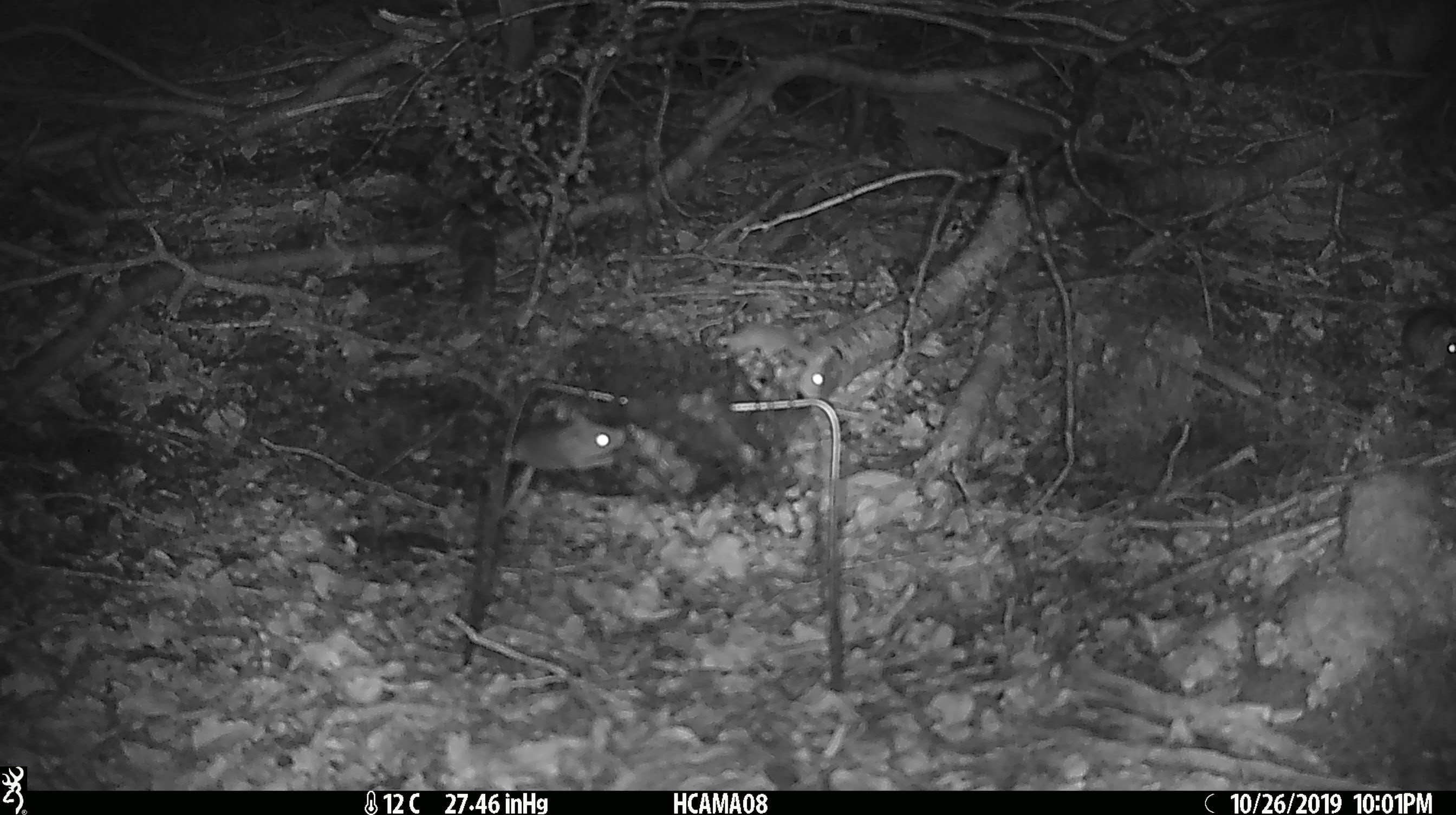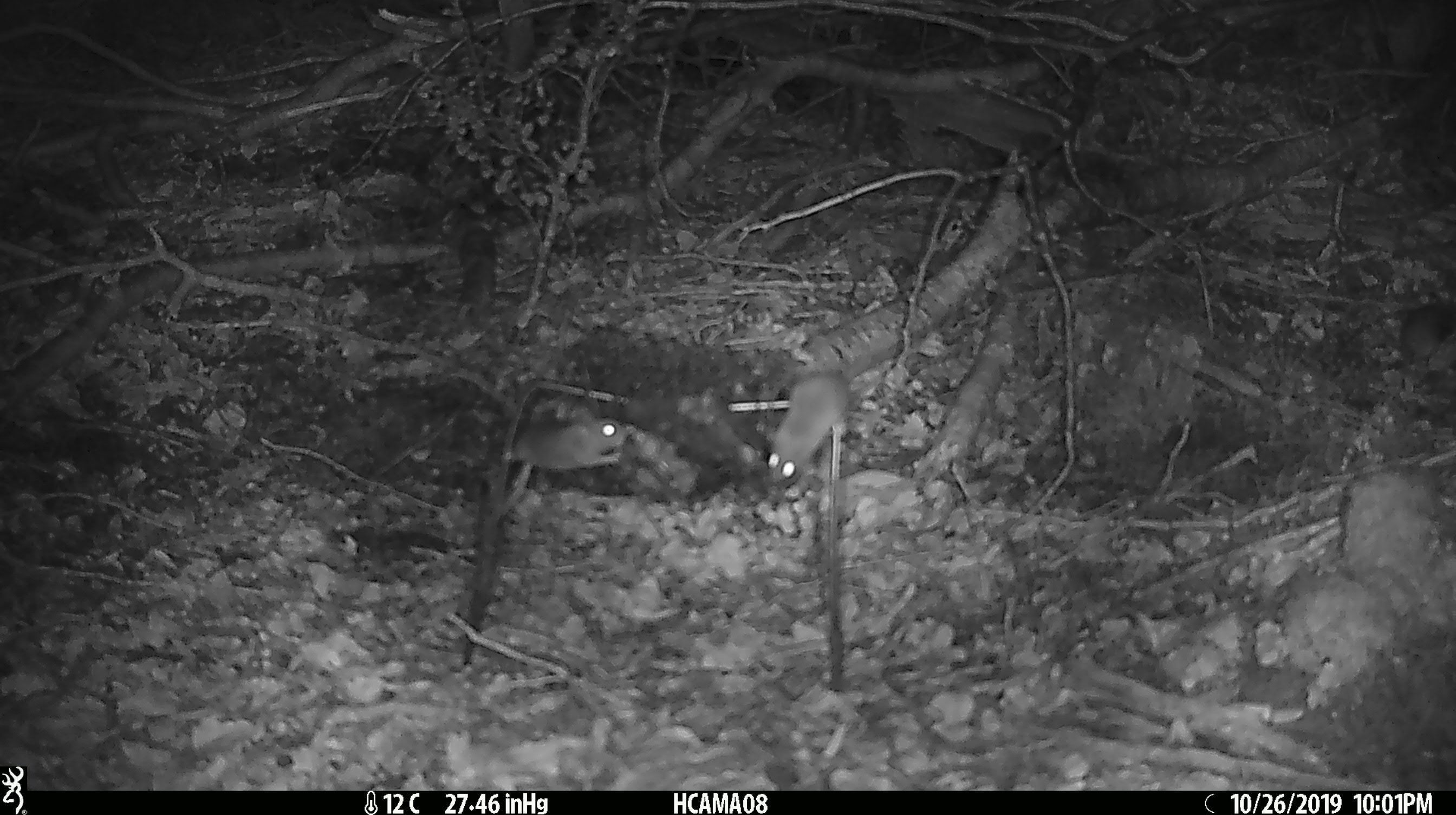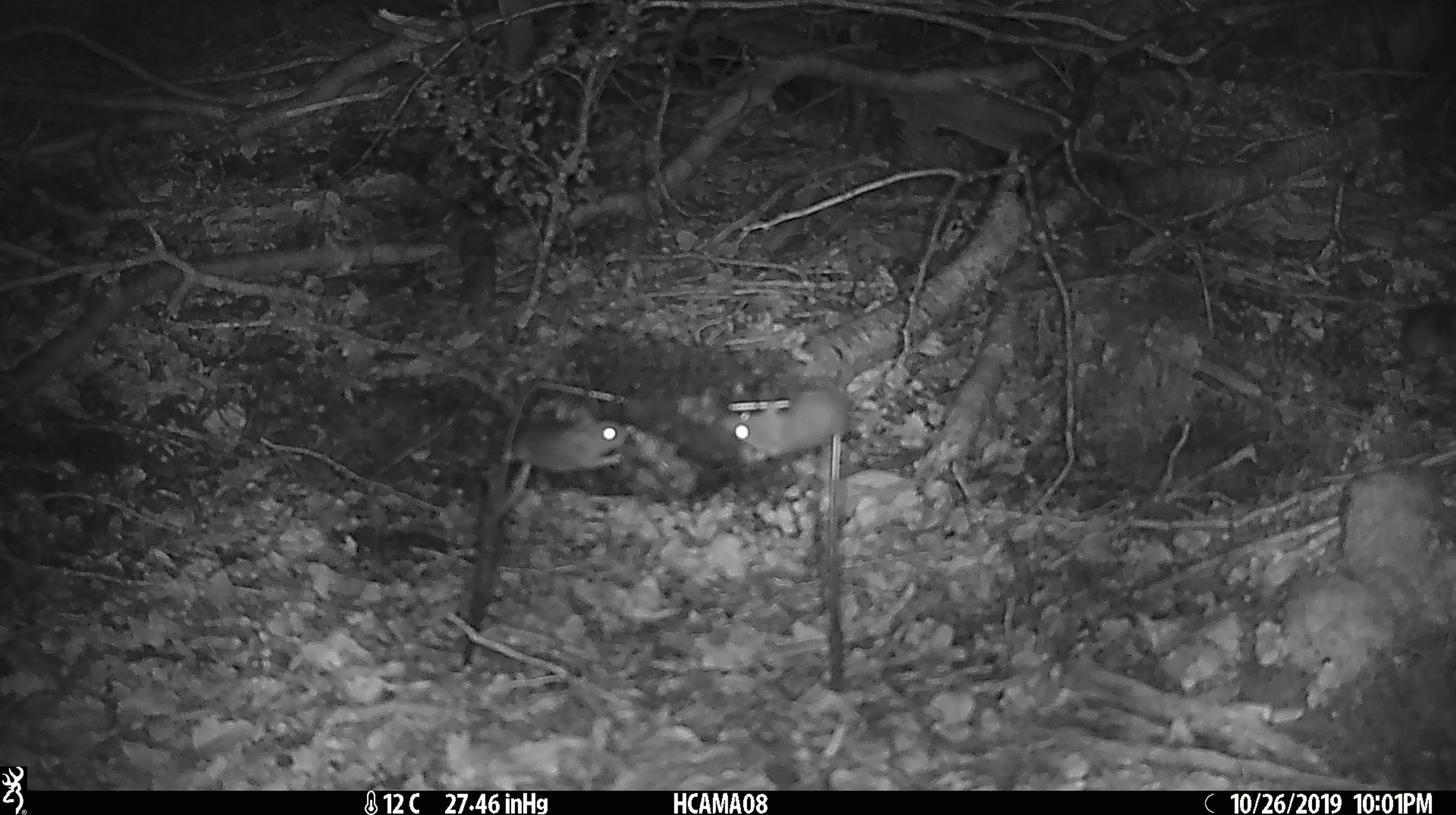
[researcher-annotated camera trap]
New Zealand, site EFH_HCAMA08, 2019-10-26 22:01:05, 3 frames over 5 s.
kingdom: Animalia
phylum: Chordata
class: Mammalia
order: Rodentia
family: Muridae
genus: Mus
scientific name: Mus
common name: mouse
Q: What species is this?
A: Mouse (Mus).